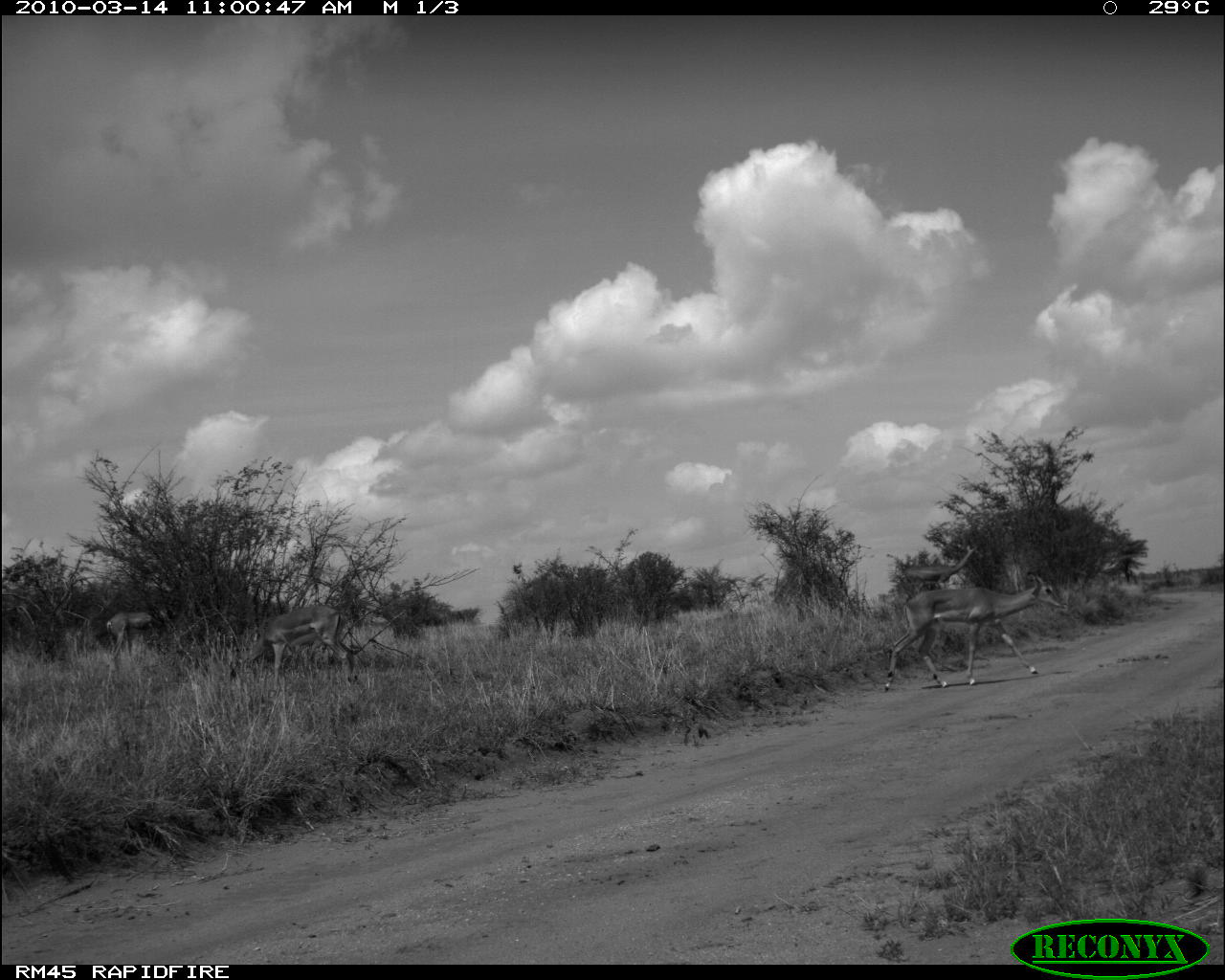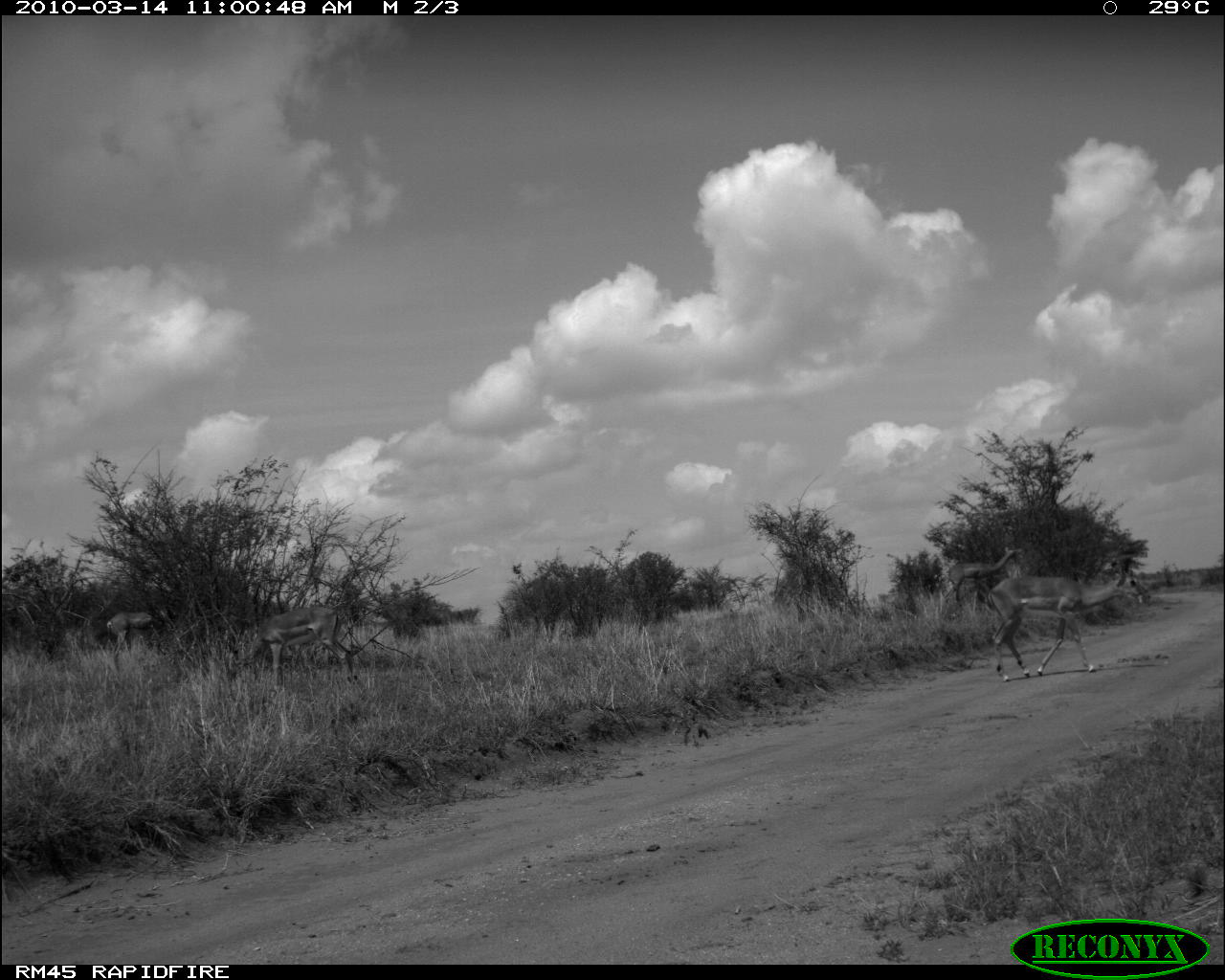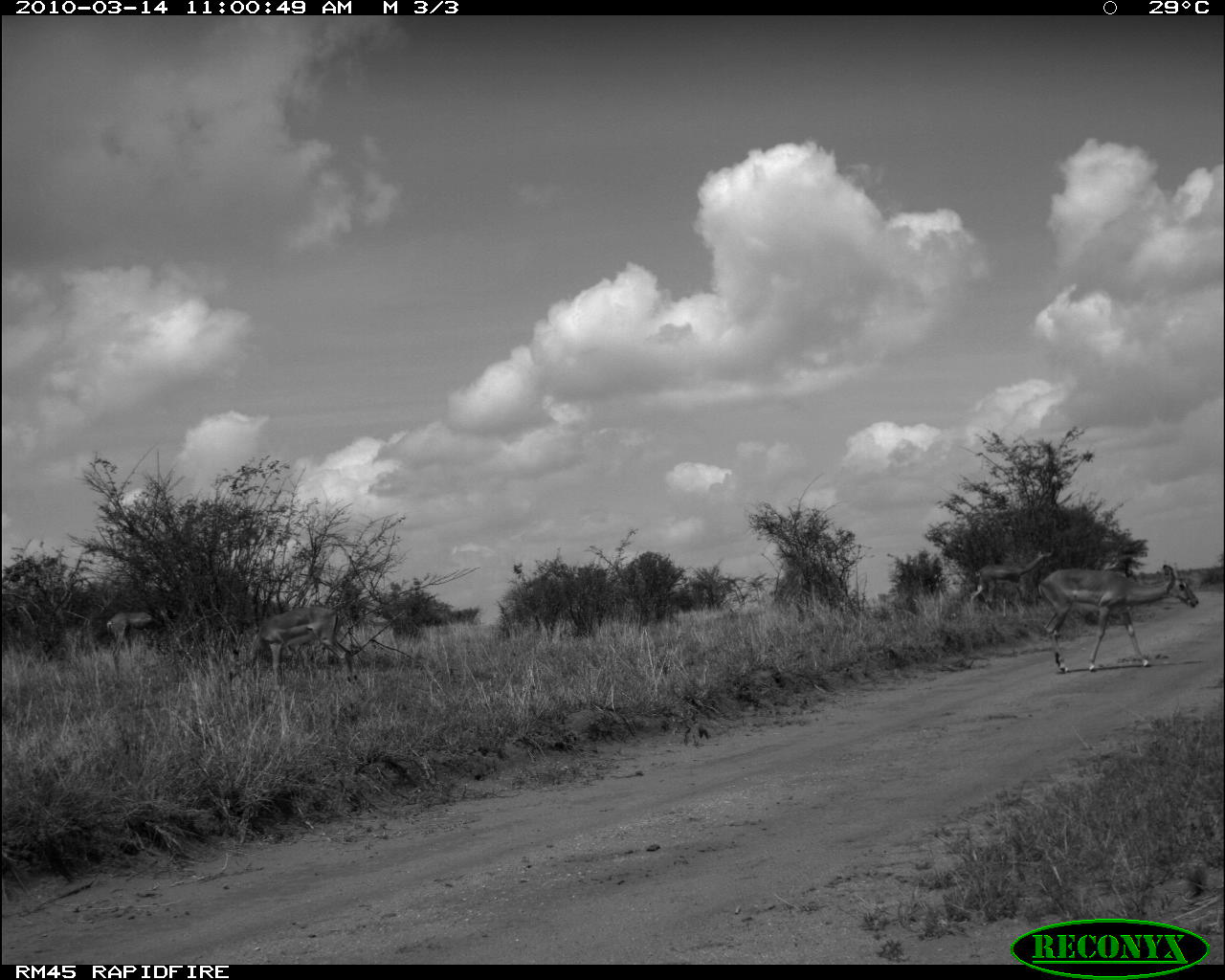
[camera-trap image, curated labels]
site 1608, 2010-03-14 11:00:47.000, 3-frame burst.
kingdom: Animalia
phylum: Chordata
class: Mammalia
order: Artiodactyla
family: Bovidae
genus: Aepyceros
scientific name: Aepyceros melampus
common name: impala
Aepyceros melampus (impala), count 1.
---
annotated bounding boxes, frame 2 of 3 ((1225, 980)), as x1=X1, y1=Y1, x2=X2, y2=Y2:
aepyceros melampus: x1=989, y1=564, x2=1144, y2=681; x1=241, y1=607, x2=358, y2=687; x1=944, y1=548, x2=1018, y2=605; x1=107, y1=611, x2=171, y2=654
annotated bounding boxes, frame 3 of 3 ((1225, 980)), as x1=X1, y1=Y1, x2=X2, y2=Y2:
aepyceros melampus: x1=1039, y1=563, x2=1197, y2=670; x1=241, y1=607, x2=358, y2=687; x1=971, y1=548, x2=1050, y2=605; x1=107, y1=611, x2=171, y2=654